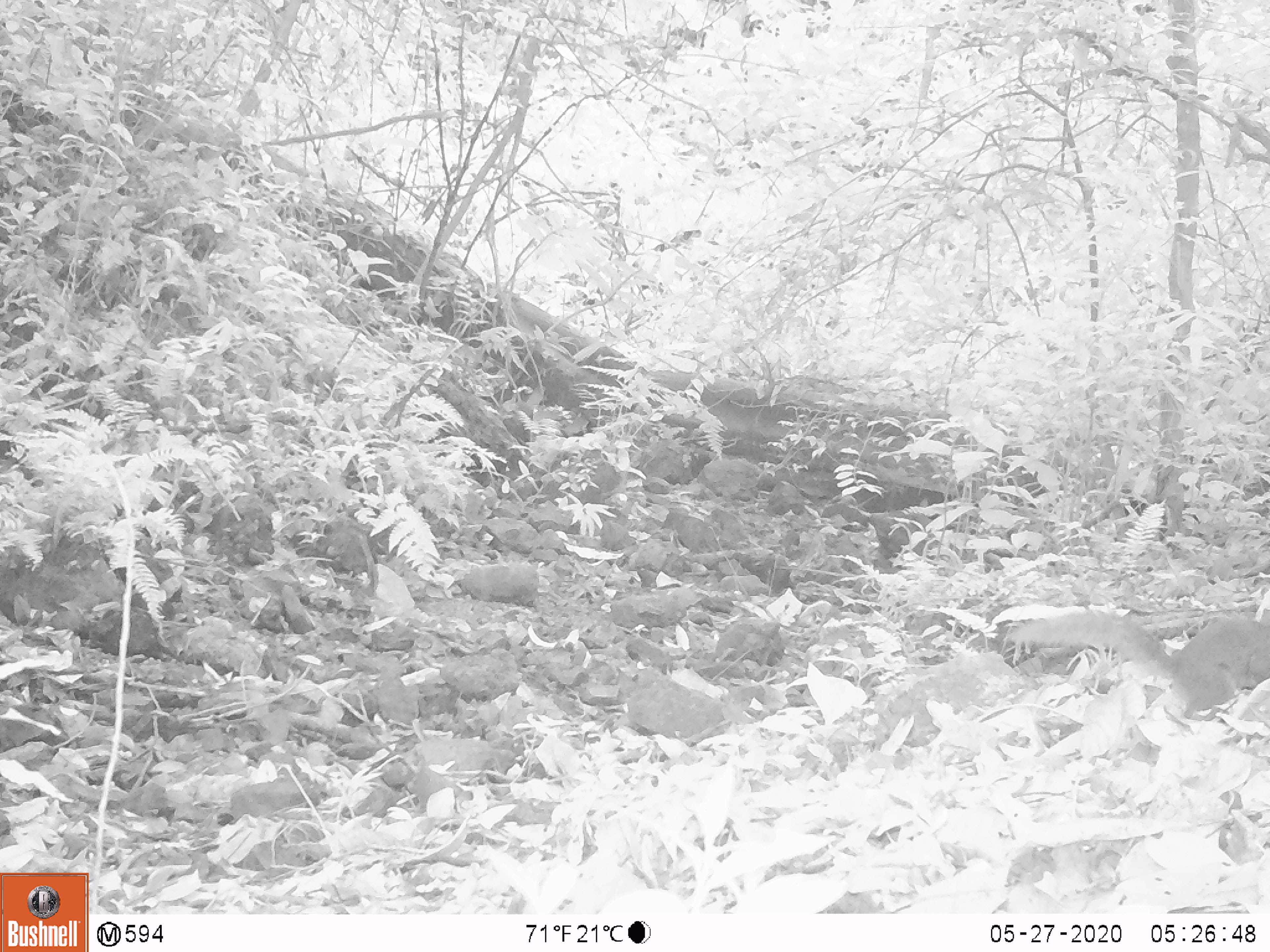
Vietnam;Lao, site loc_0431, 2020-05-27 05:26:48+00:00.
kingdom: Animalia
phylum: Chordata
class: Mammalia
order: Rodentia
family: Sciuridae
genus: Sciurus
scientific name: Sciurus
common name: squirrel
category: unidentified squirrel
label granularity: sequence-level